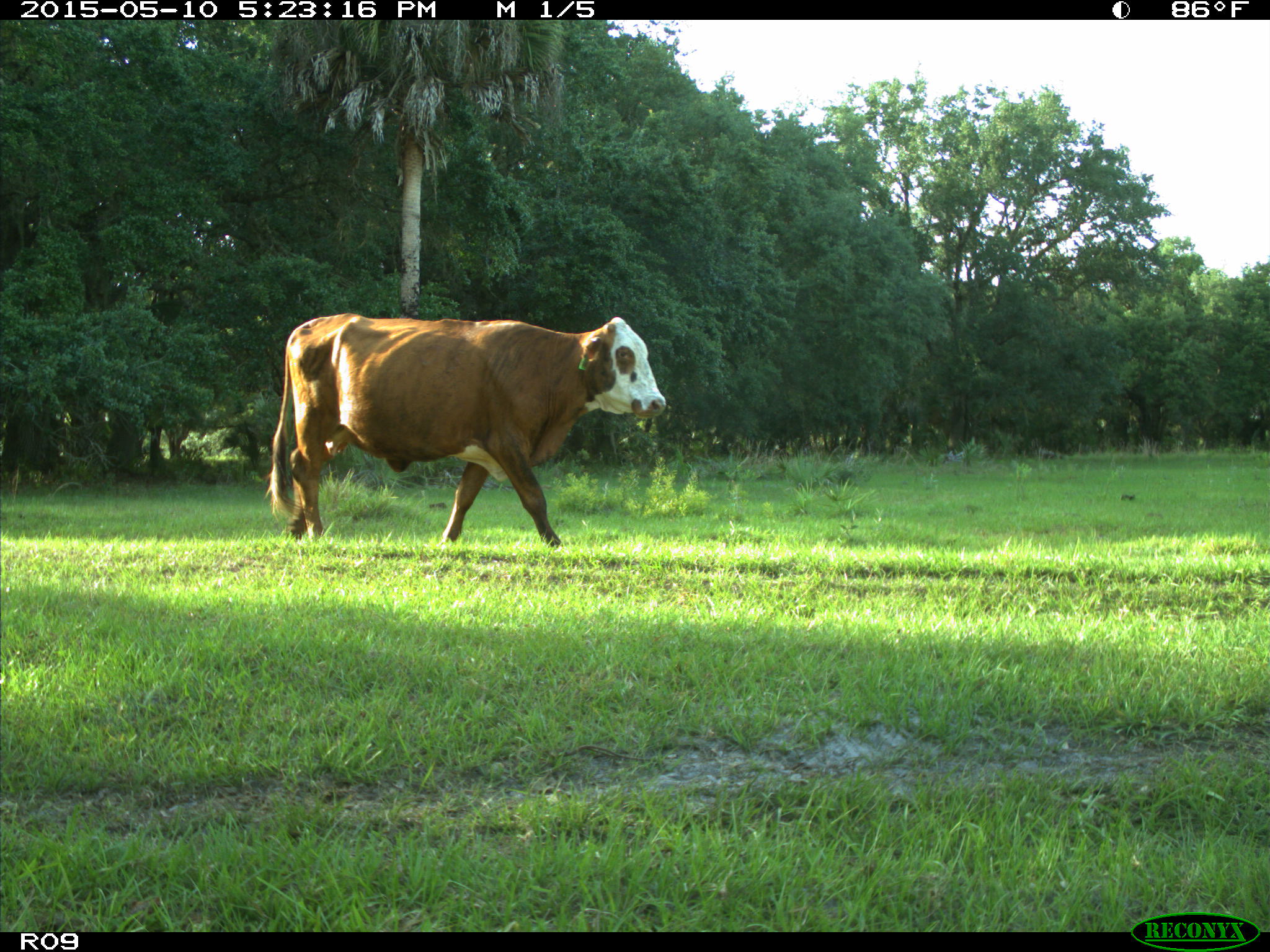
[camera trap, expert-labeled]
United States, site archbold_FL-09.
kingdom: Animalia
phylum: Chordata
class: Mammalia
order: Artiodactyla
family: Bovidae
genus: Bos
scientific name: Bos taurus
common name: domestic cow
Bos taurus (domestic cow).